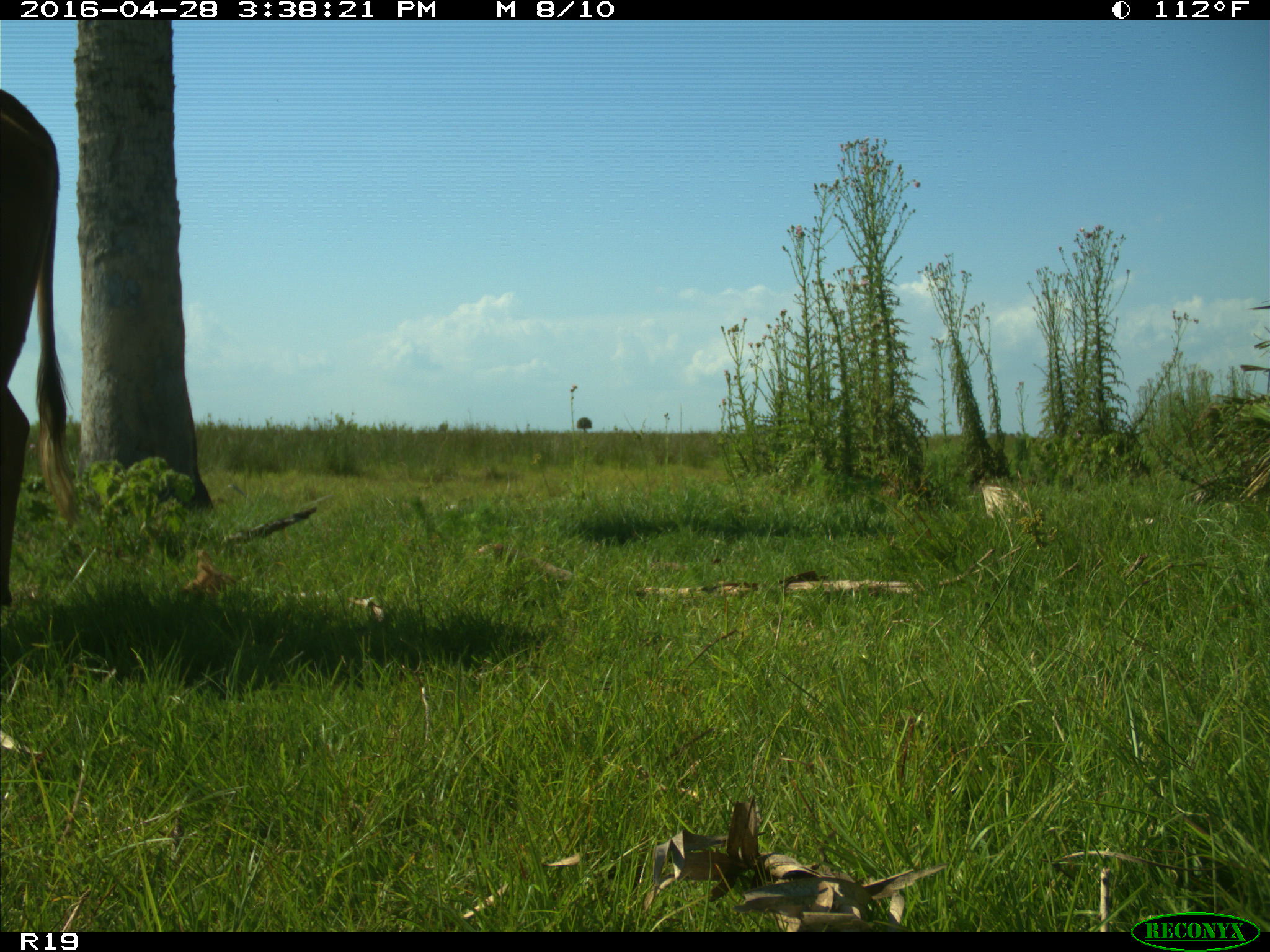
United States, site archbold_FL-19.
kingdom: Animalia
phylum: Chordata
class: Mammalia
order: Artiodactyla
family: Bovidae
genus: Bos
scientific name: Bos taurus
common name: domestic cow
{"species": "Bos taurus (domestic cow)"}